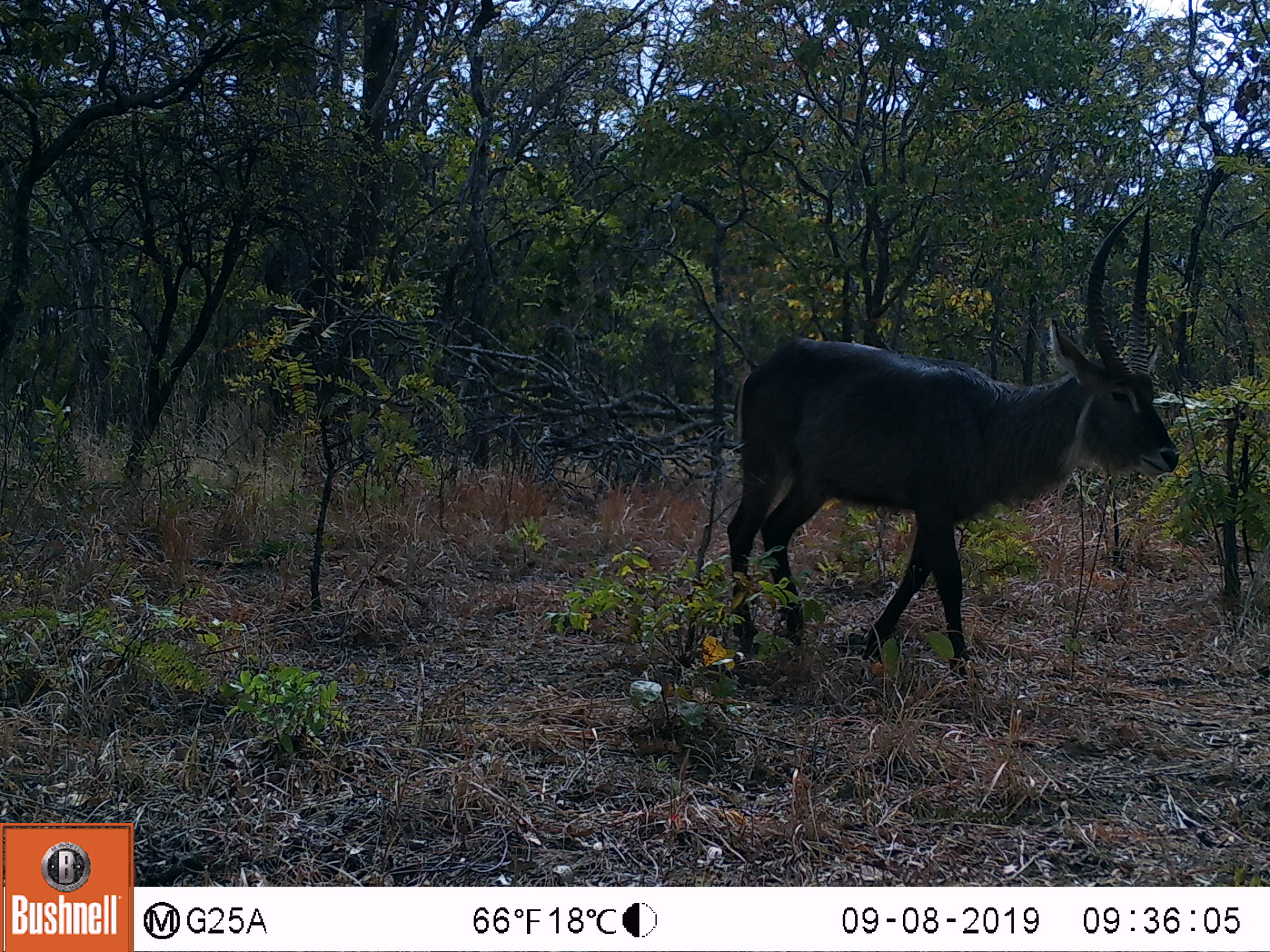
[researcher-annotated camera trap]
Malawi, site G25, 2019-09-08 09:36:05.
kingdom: Animalia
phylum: Chordata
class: Mammalia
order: Artiodactyla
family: Bovidae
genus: Kobus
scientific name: Kobus ellipsiprymnus ellipsiprymnus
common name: common waterbuck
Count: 1.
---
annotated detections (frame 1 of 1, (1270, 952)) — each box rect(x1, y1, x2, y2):
common waterbuck: rect(715, 194, 1184, 669)